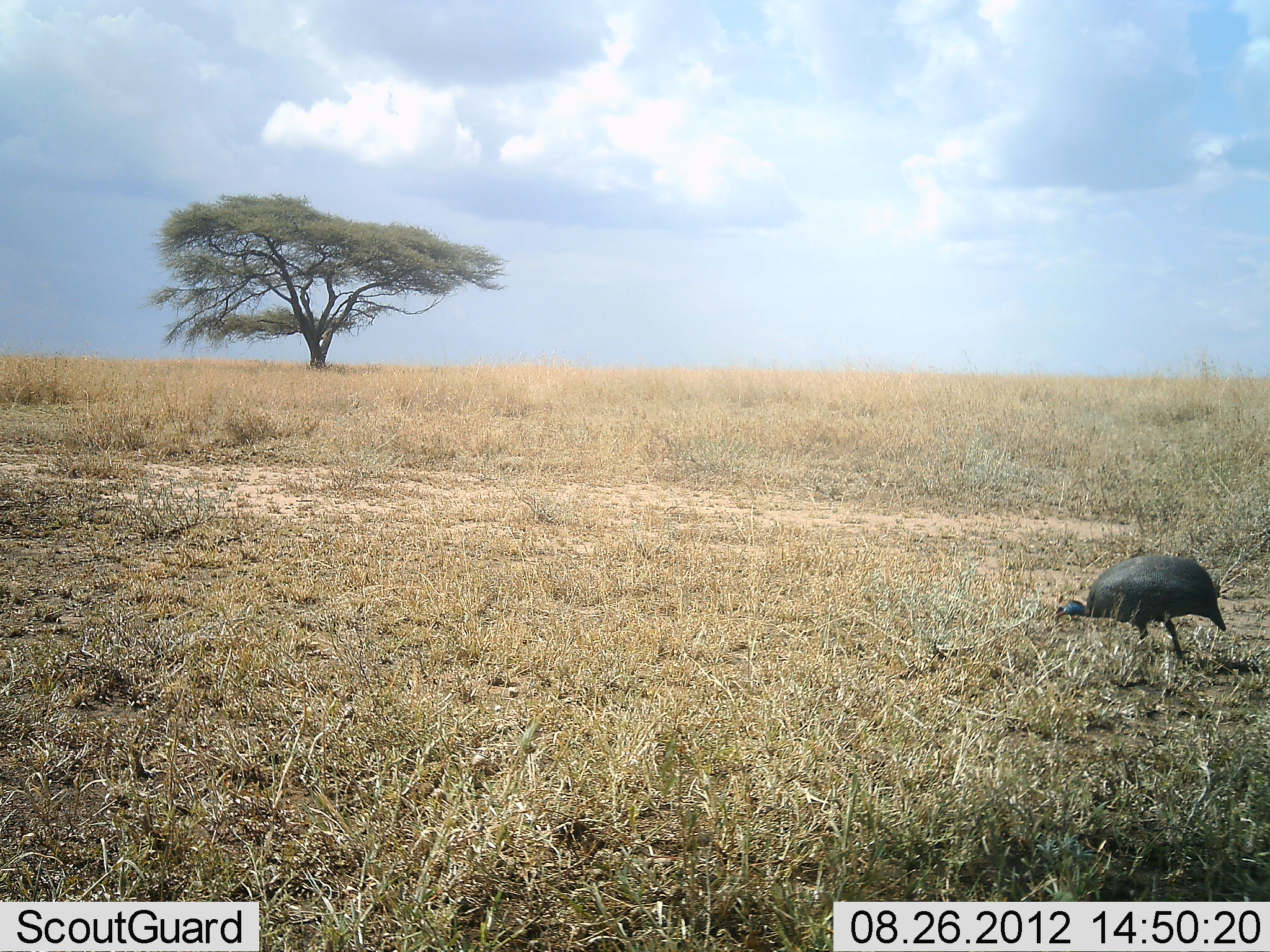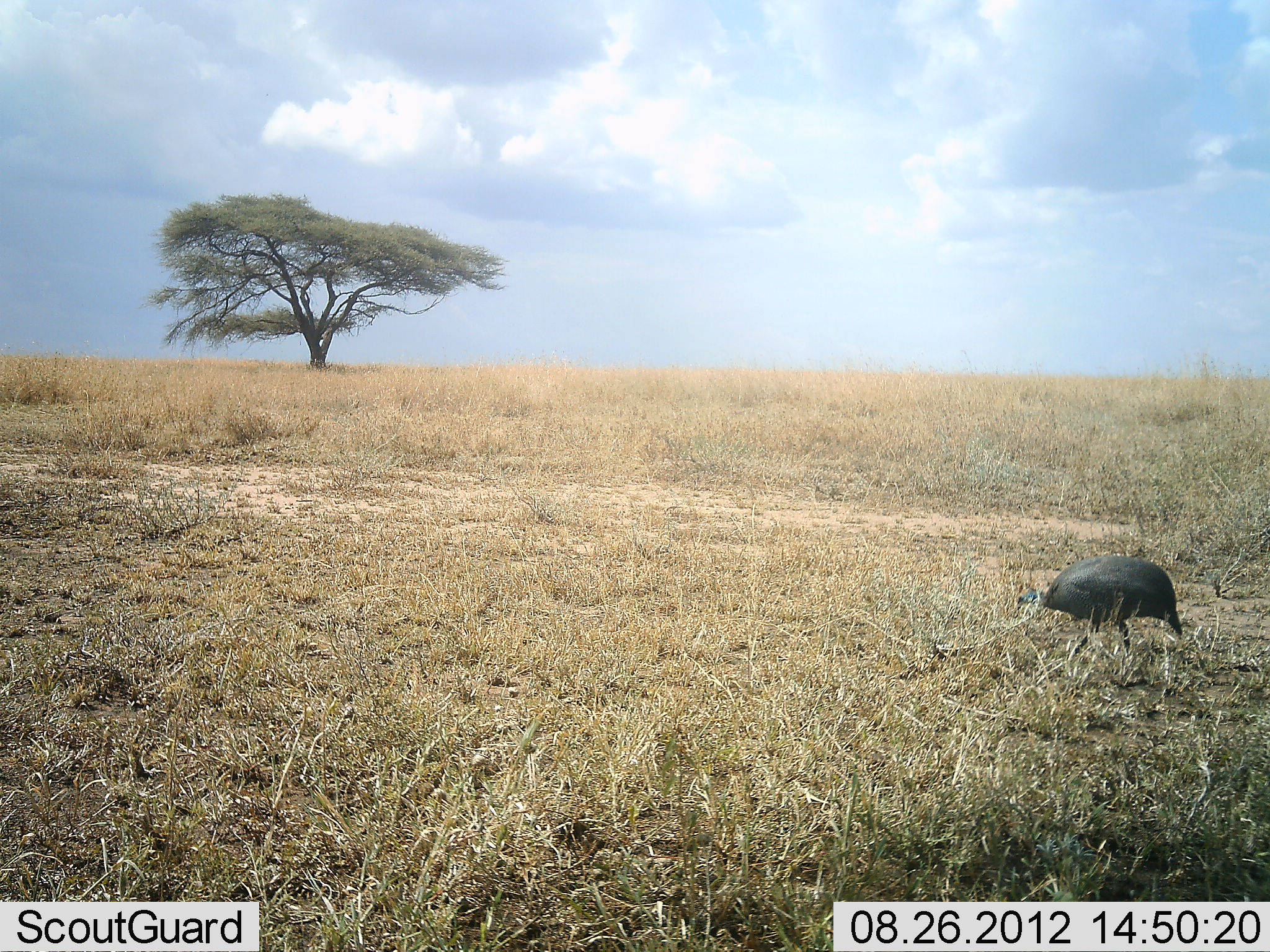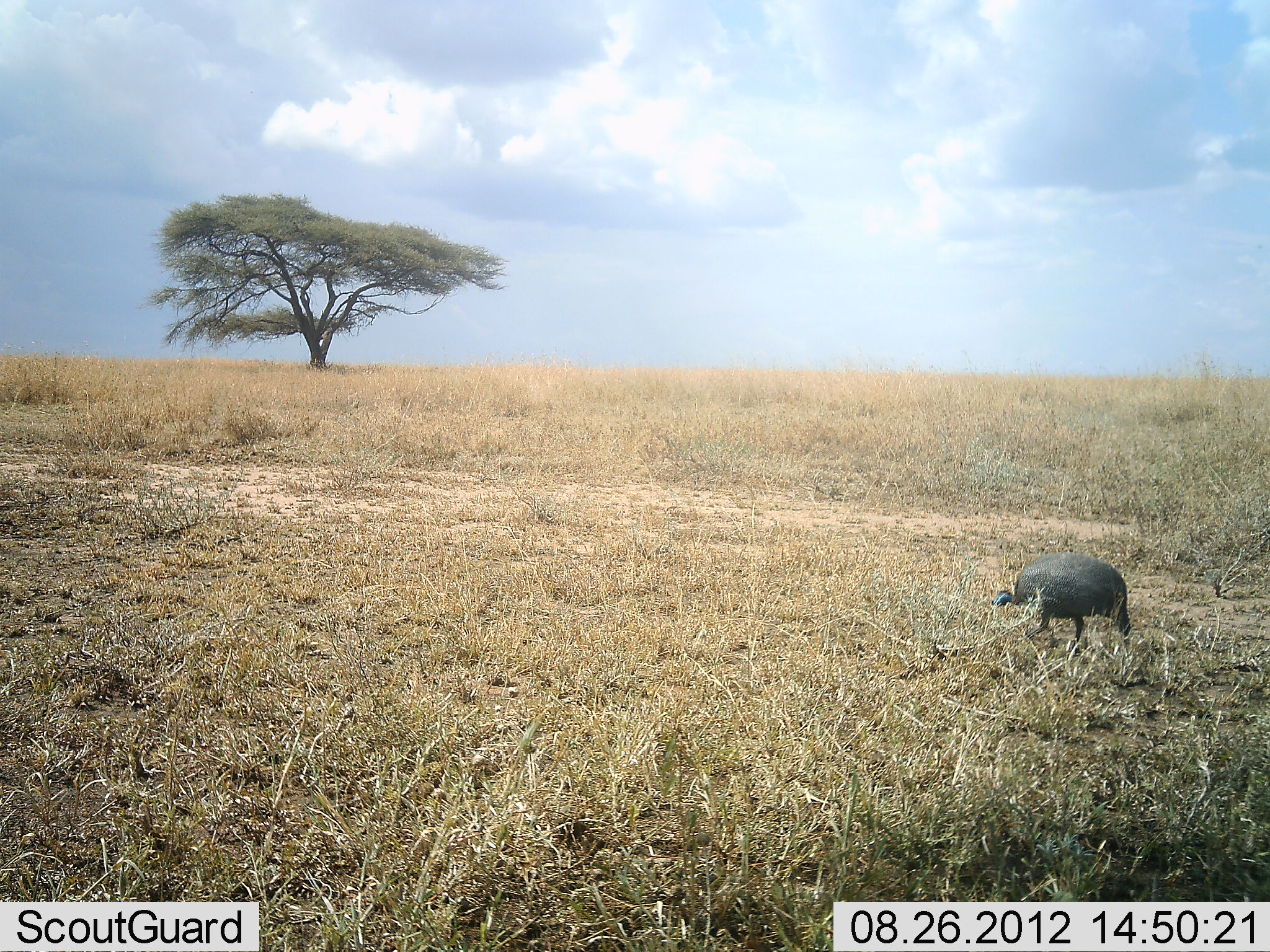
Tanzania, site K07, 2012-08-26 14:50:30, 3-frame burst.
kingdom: Animalia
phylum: Chordata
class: Aves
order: Galliformes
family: Numididae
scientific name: Numididae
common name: guinea fowl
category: guineafowl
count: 1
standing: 0%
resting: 0%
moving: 80%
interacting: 0%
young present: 0%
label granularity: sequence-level